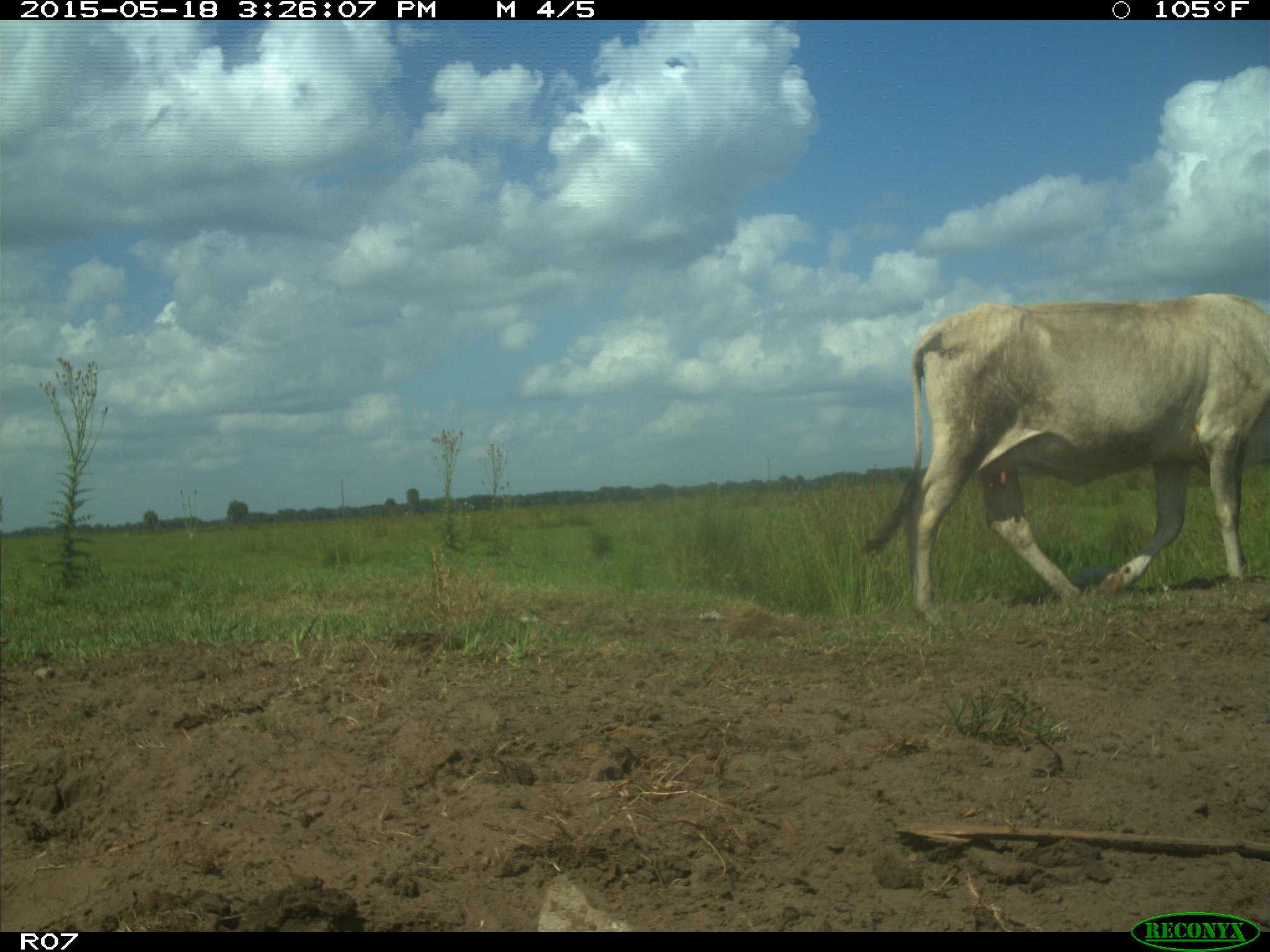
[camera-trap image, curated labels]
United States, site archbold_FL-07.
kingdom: Animalia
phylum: Chordata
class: Mammalia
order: Artiodactyla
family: Bovidae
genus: Bos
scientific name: Bos taurus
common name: domestic cow